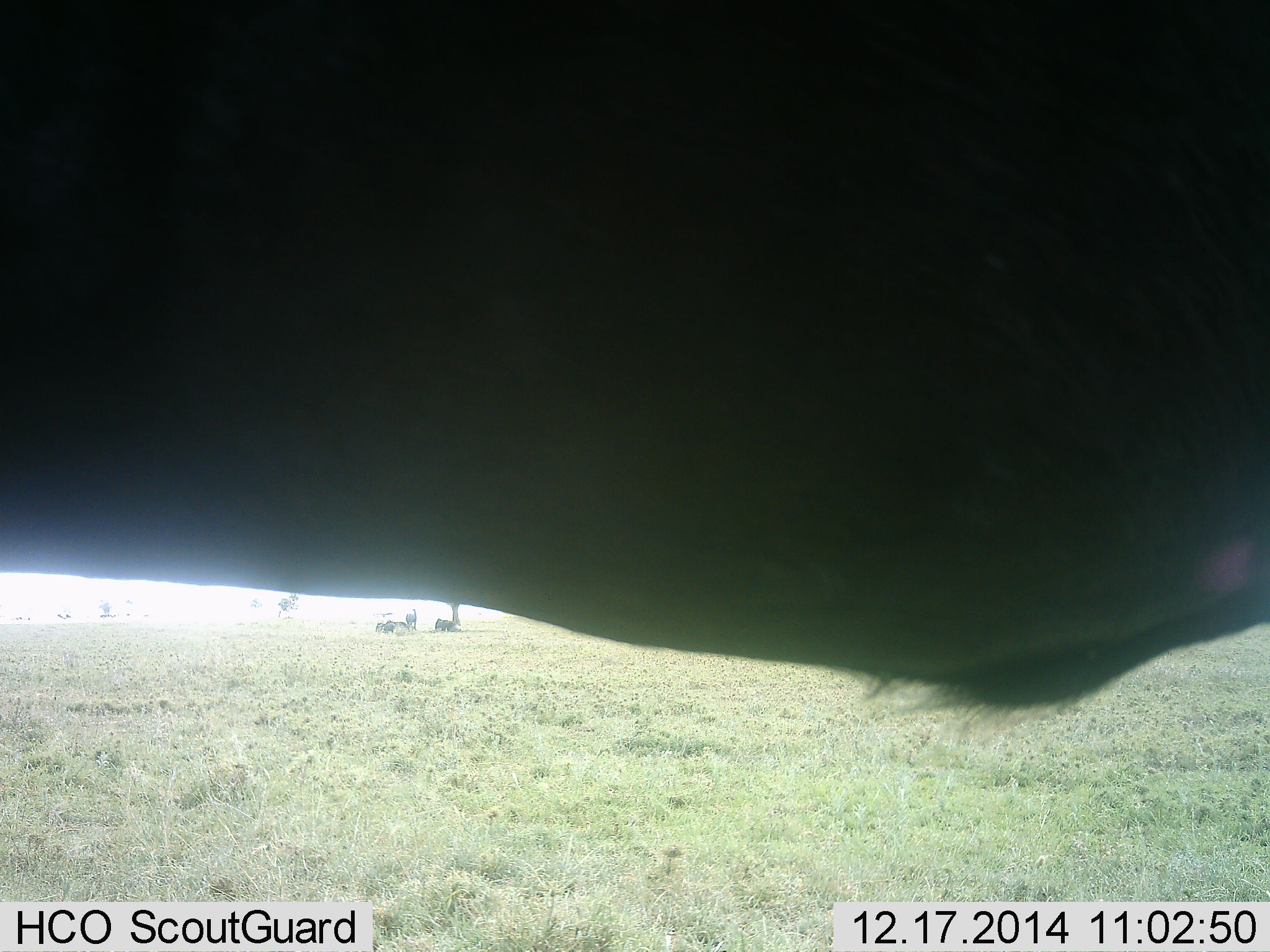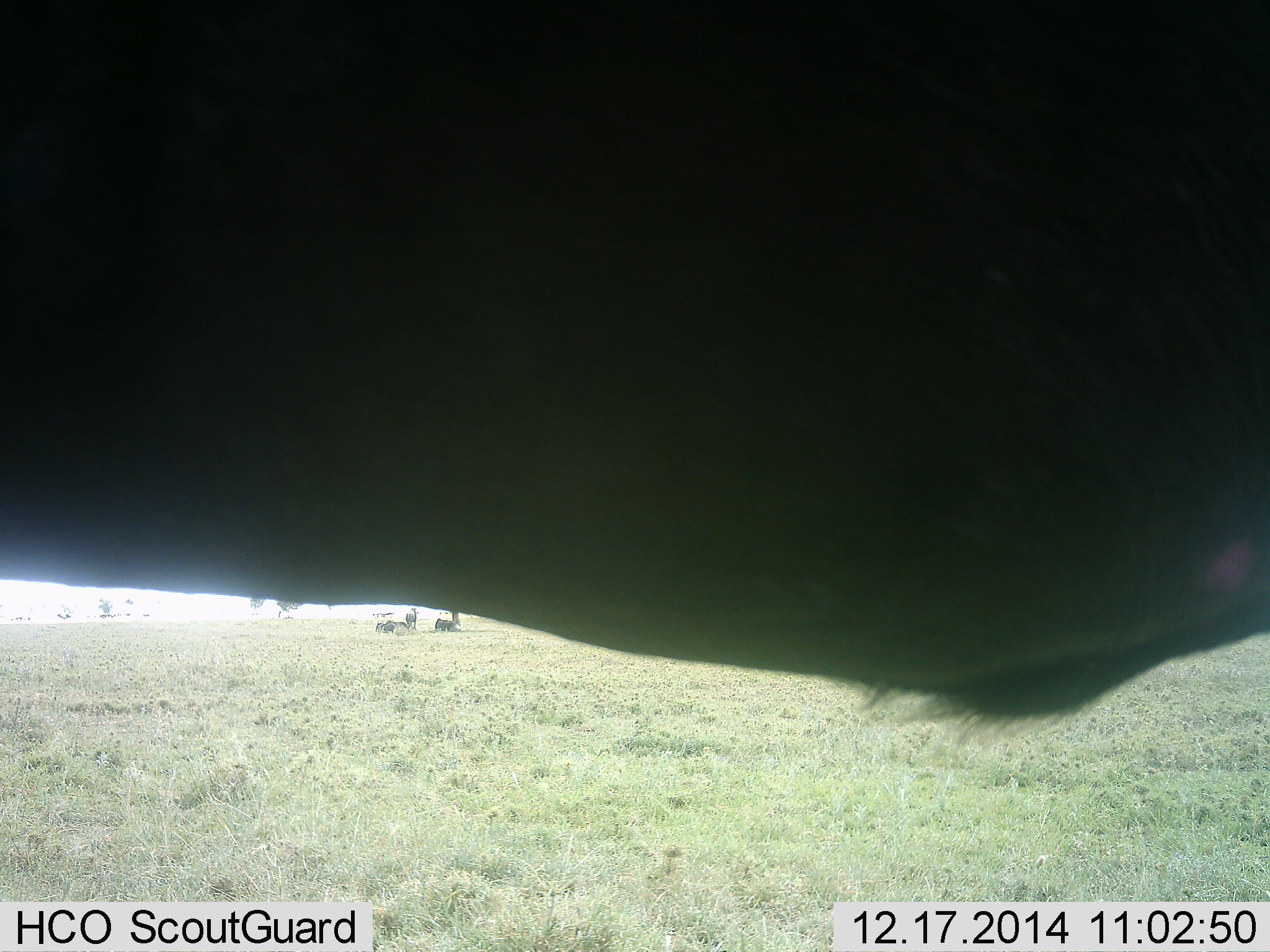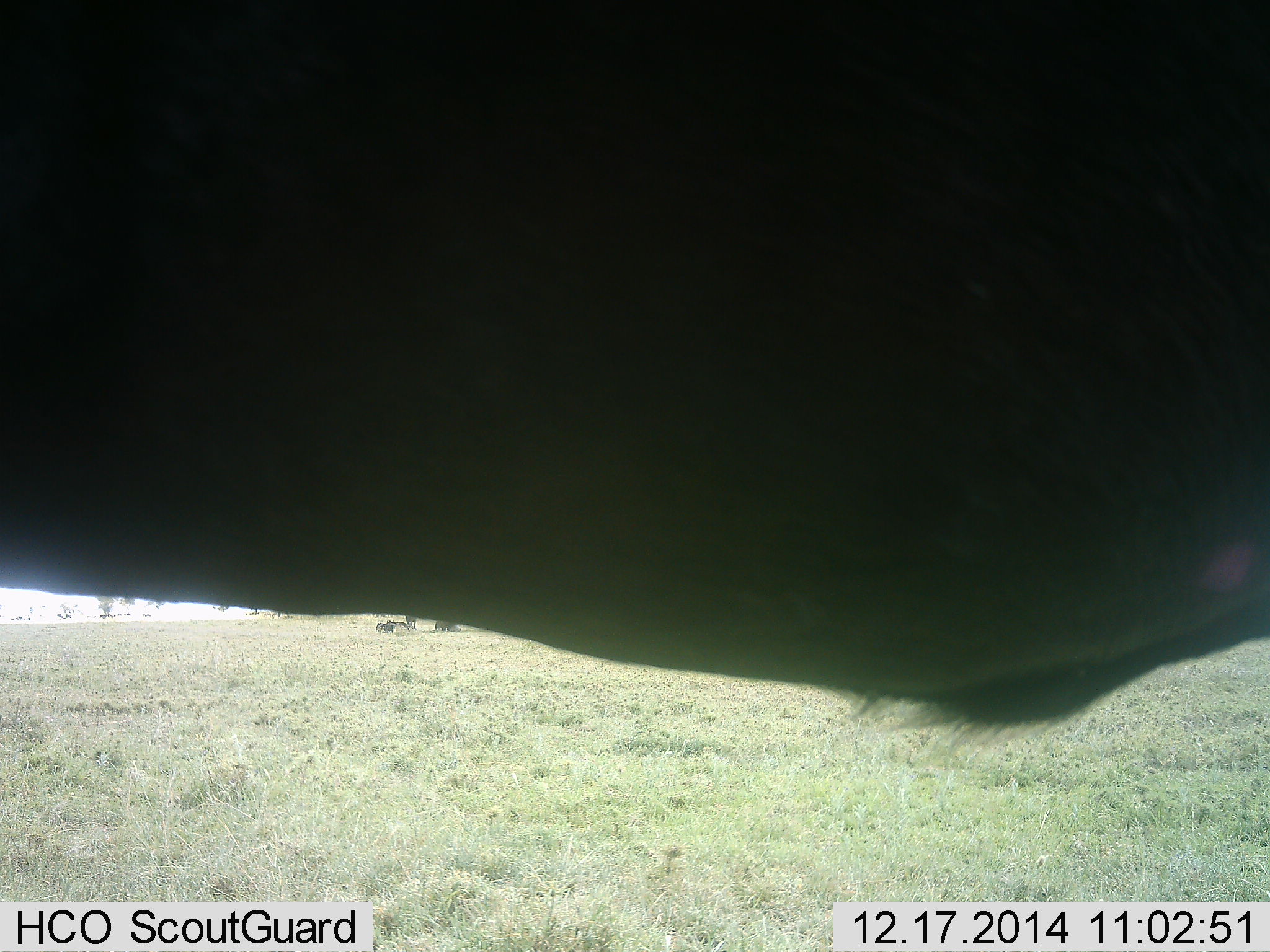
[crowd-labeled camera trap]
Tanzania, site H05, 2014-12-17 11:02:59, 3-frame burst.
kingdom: Animalia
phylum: Chordata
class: Mammalia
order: Artiodactyla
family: Bovidae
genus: Connochaetes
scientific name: Connochaetes taurinus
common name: blue wildebeest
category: wildebeest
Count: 1.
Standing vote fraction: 100%.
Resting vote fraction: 30%.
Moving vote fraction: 0%.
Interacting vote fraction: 0%.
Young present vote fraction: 0%.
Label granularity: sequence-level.